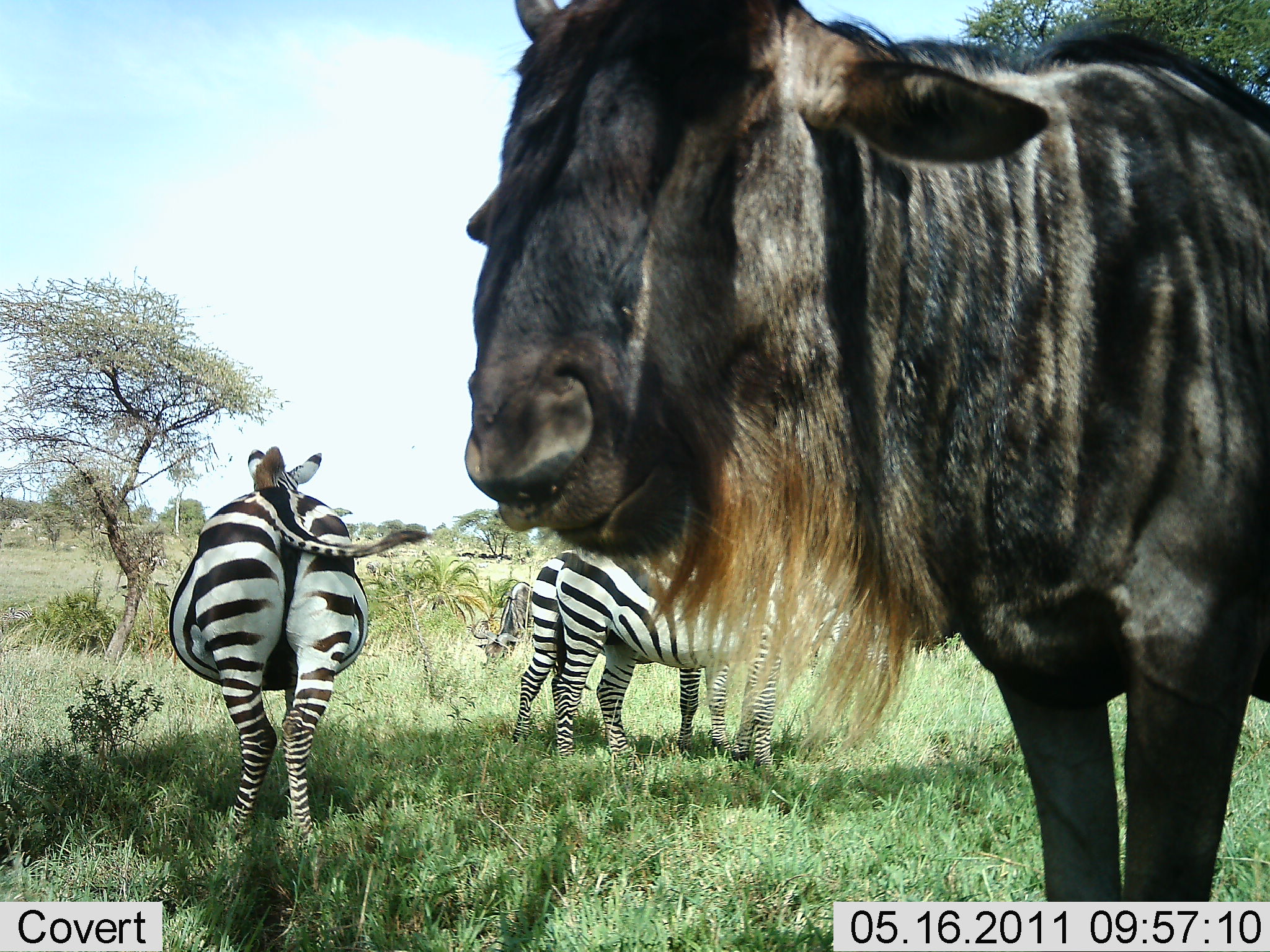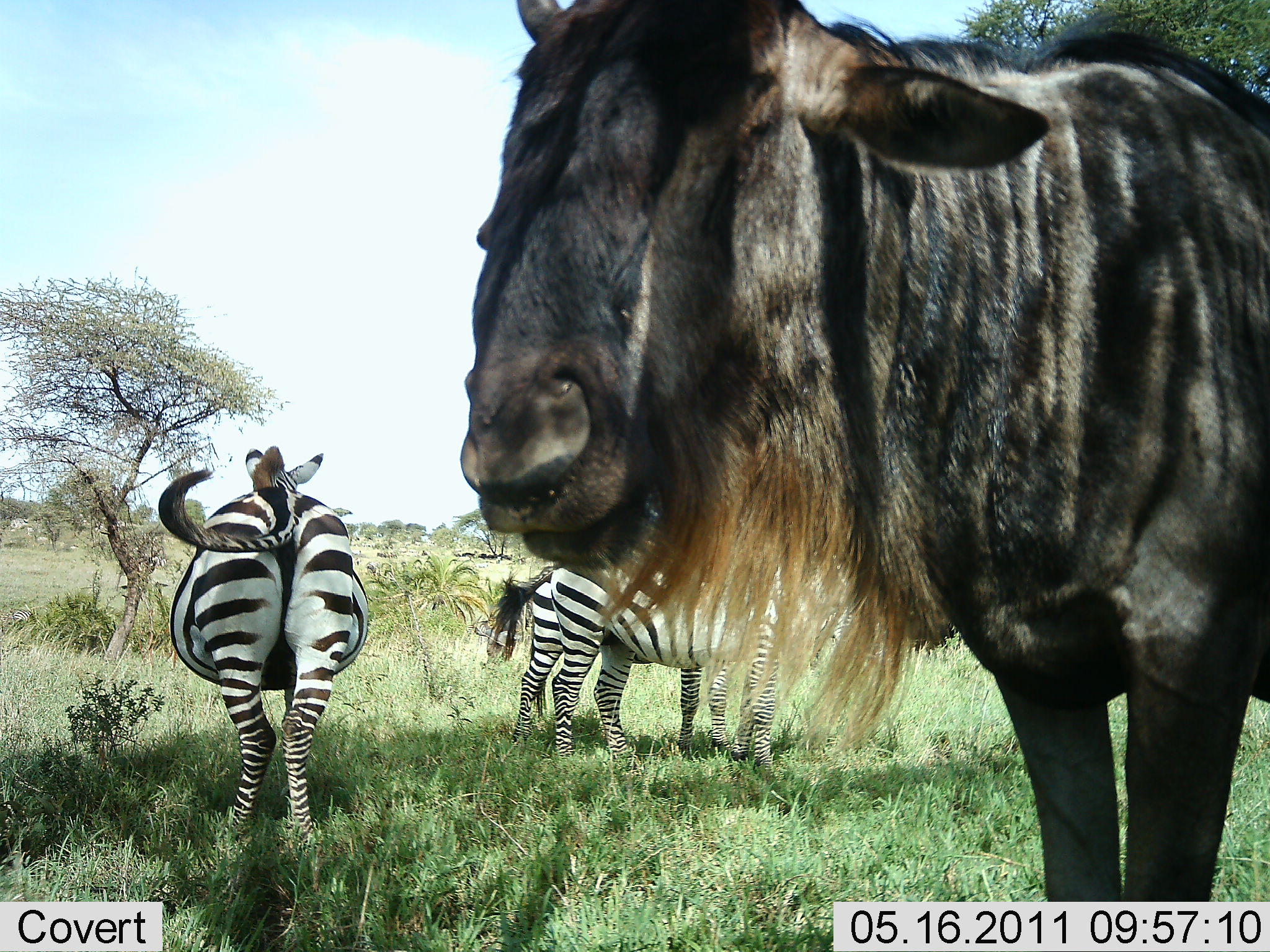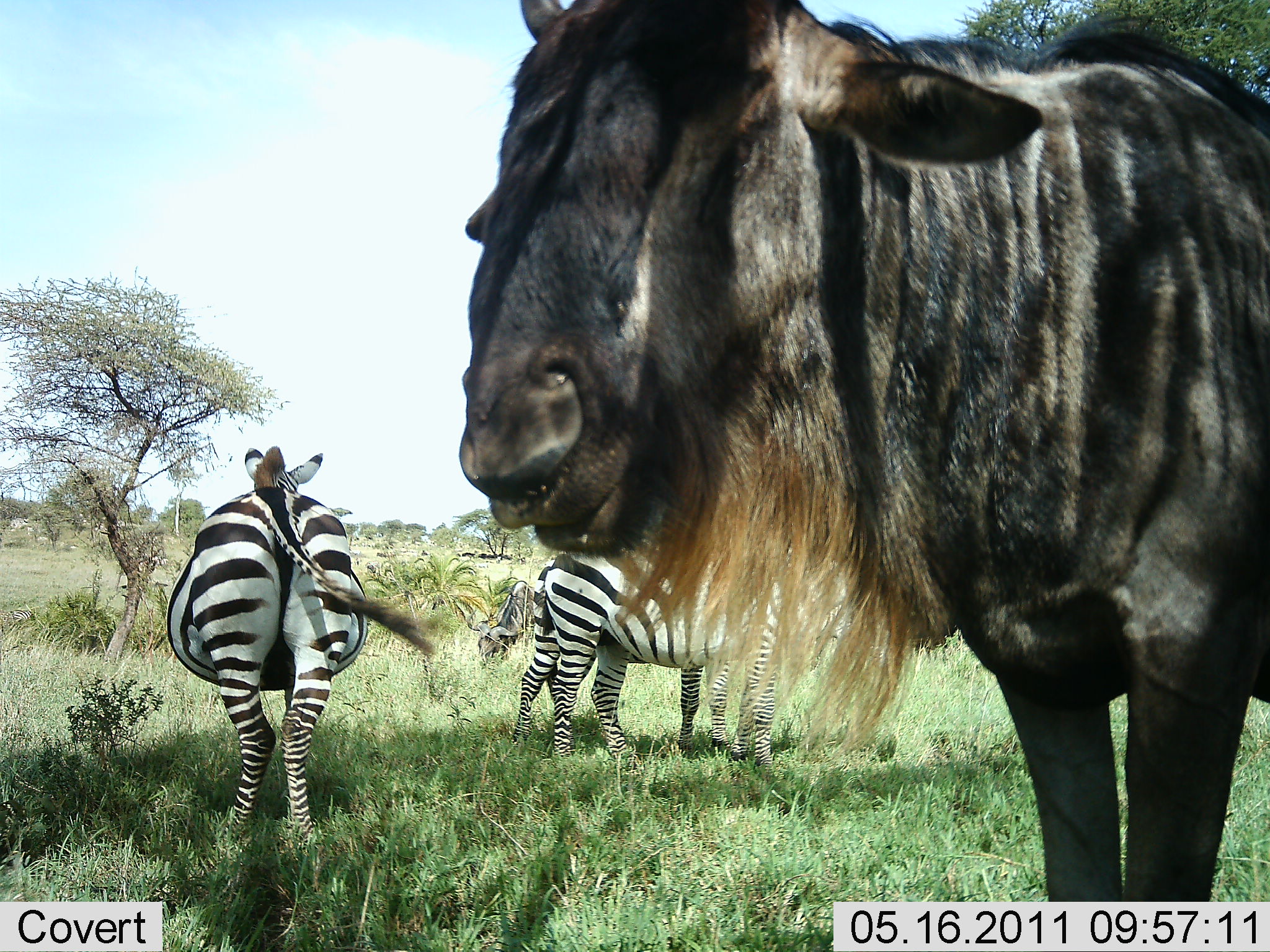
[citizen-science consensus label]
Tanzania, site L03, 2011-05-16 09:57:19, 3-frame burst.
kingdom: Animalia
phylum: Chordata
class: Mammalia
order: Artiodactyla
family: Bovidae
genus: Connochaetes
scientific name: Connochaetes taurinus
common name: blue wildebeest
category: wildebeest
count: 1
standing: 80%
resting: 0%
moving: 0%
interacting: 0%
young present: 0%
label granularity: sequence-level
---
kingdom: Animalia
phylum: Chordata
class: Mammalia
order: Perissodactyla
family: Equidae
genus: Equus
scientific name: Equus quagga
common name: plains zebra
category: zebra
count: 3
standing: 100%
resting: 0%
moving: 0%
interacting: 0%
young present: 0%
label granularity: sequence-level